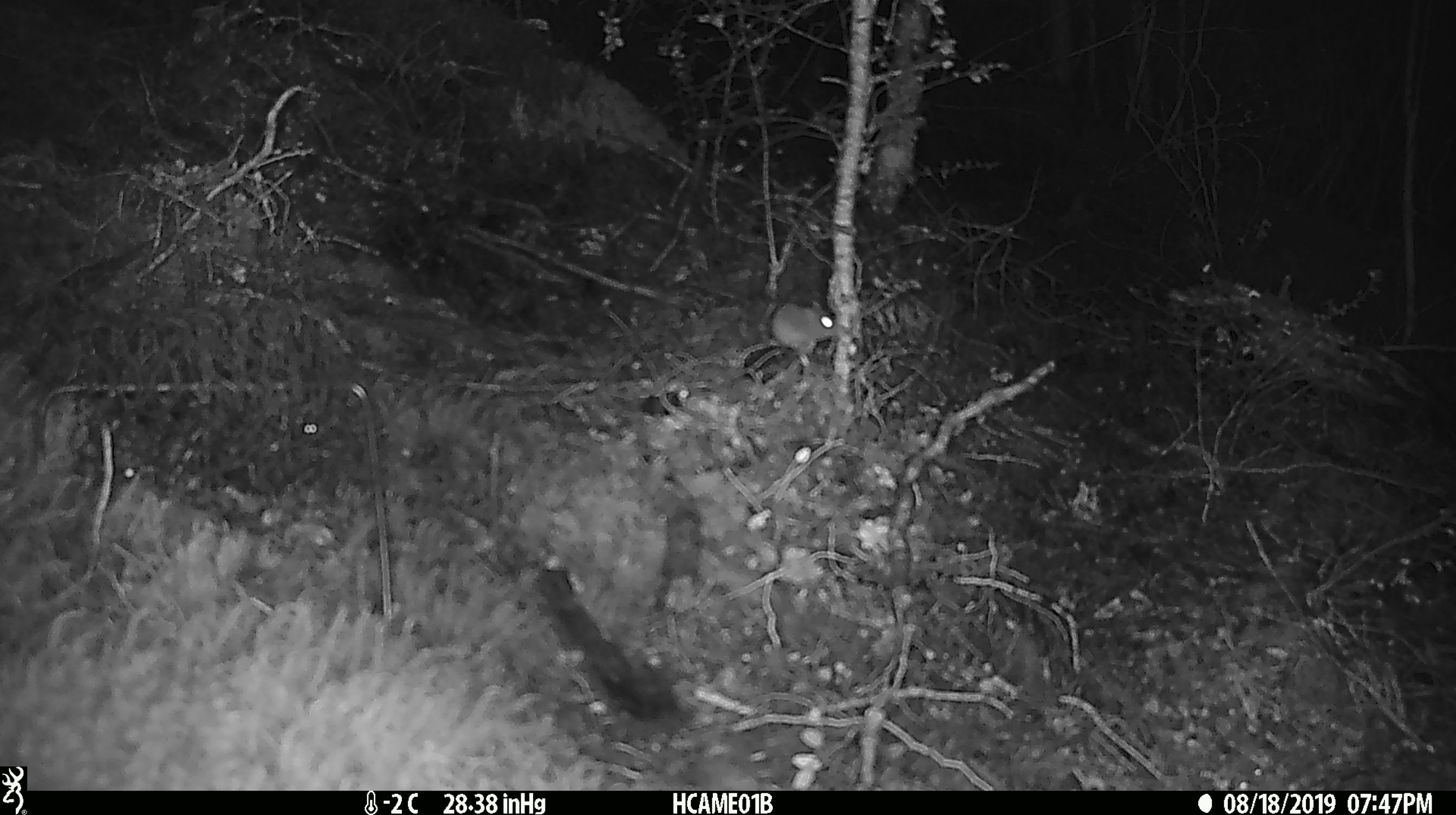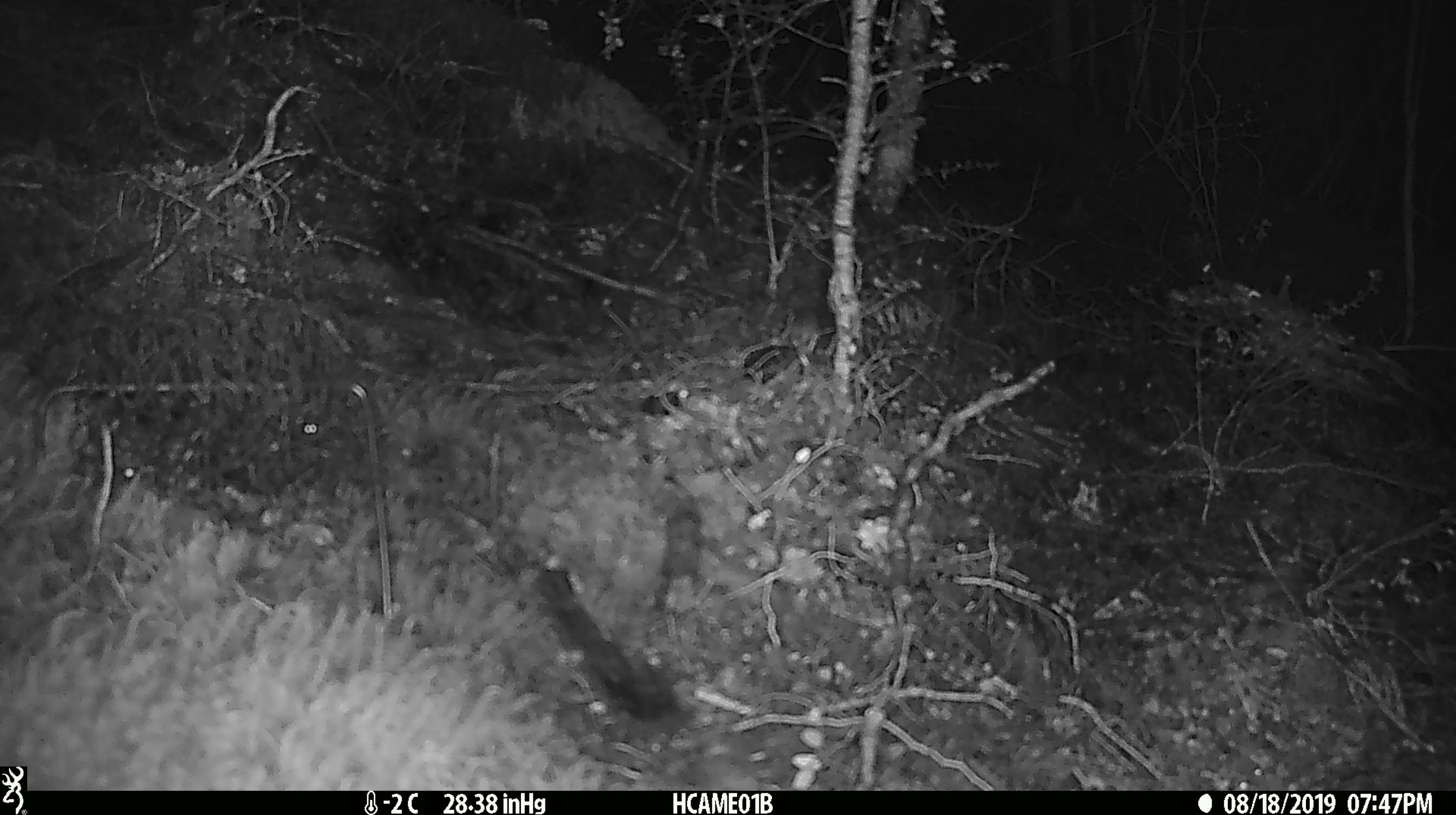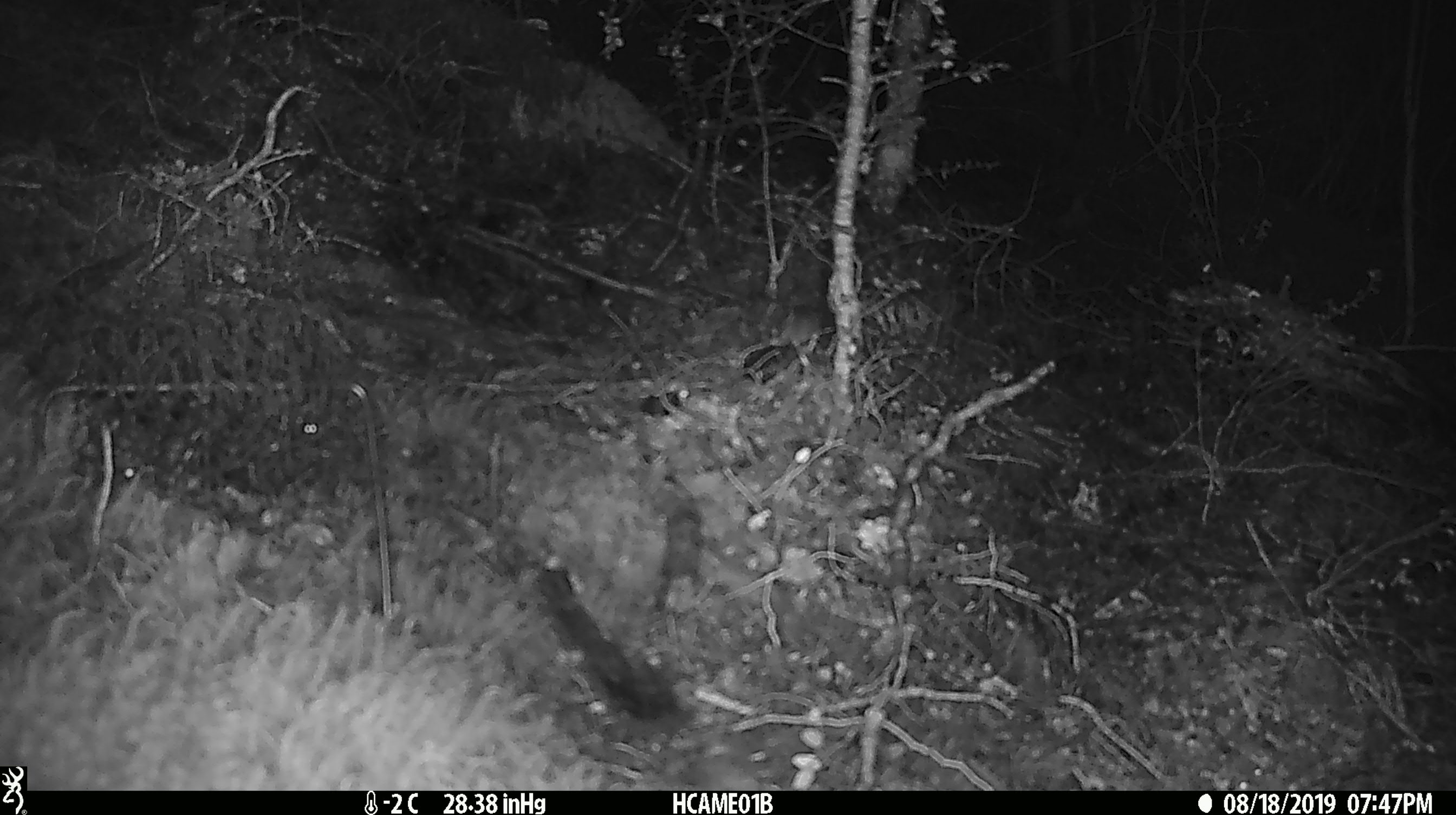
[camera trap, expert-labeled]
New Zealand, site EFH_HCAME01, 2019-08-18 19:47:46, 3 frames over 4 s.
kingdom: Animalia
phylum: Chordata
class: Mammalia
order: Rodentia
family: Muridae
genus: Mus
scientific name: Mus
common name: mouse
Mouse (Mus).